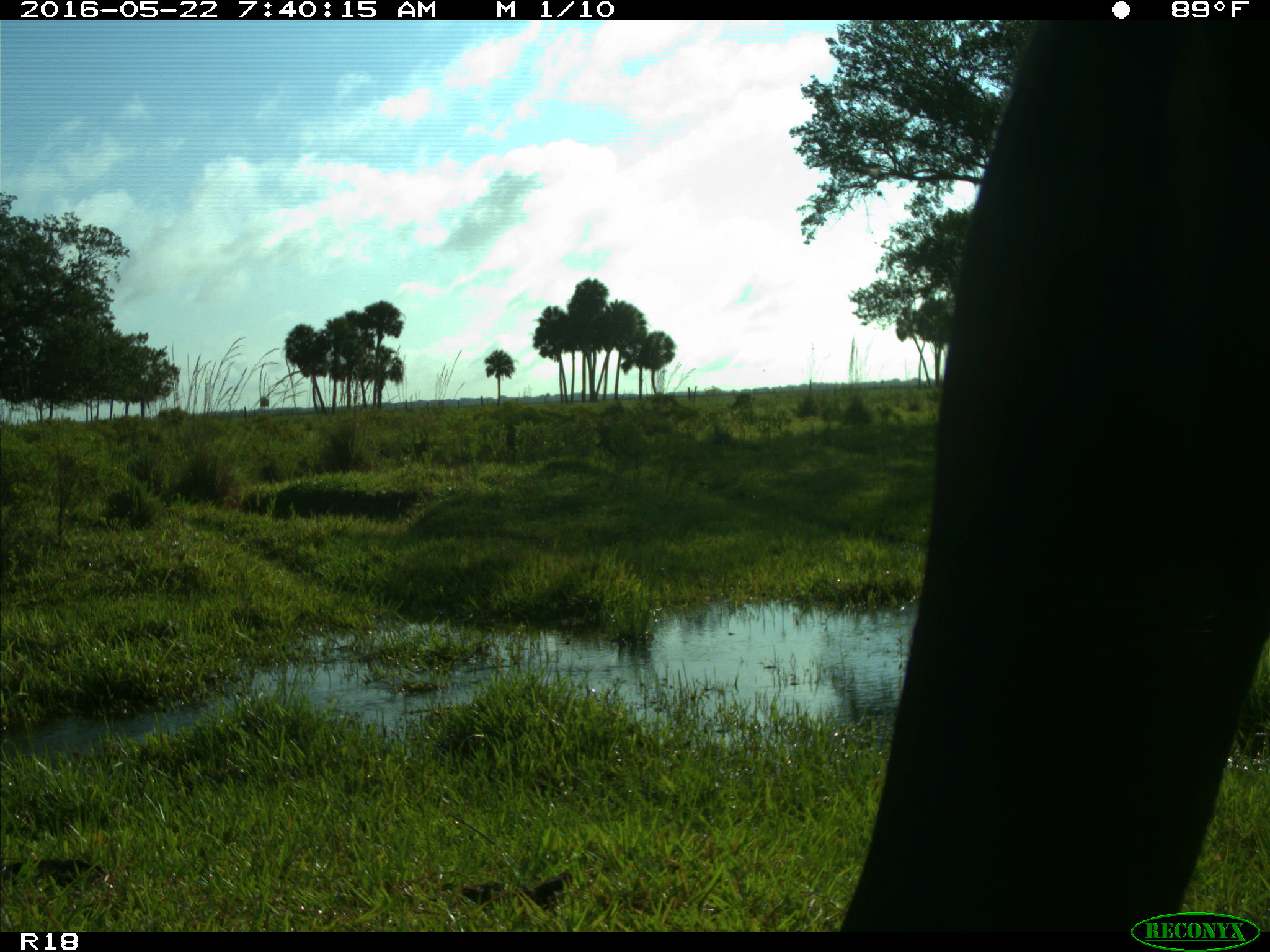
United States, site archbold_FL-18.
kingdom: Animalia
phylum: Chordata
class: Mammalia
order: Artiodactyla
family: Bovidae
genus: Bos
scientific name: Bos taurus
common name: domestic cow